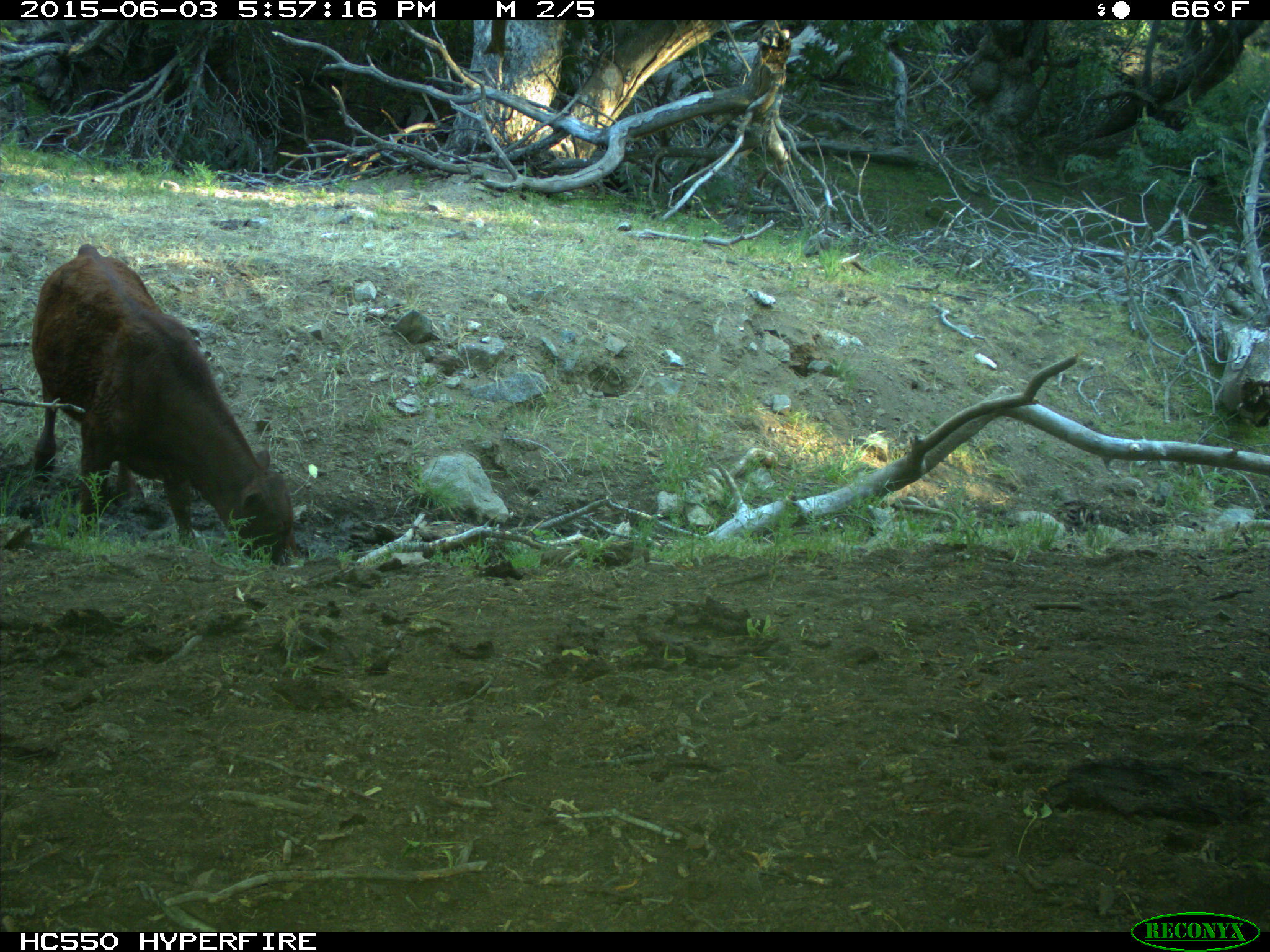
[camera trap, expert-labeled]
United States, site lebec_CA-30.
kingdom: Animalia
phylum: Chordata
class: Mammalia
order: Artiodactyla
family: Bovidae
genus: Bos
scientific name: Bos taurus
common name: domestic cow